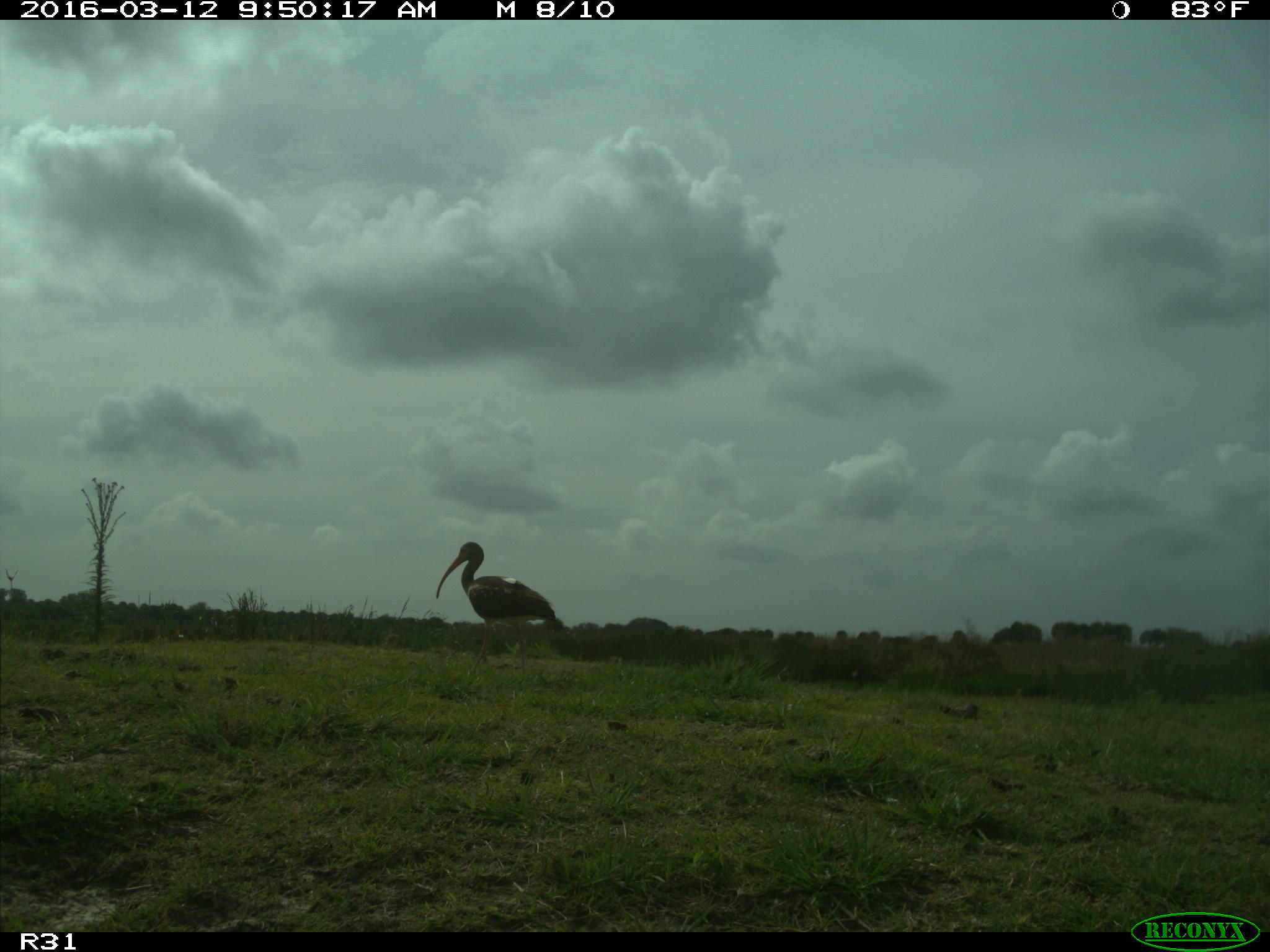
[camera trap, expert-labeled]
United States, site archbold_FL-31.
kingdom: Animalia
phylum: Chordata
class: Aves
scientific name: Aves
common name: birds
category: unidentified bird